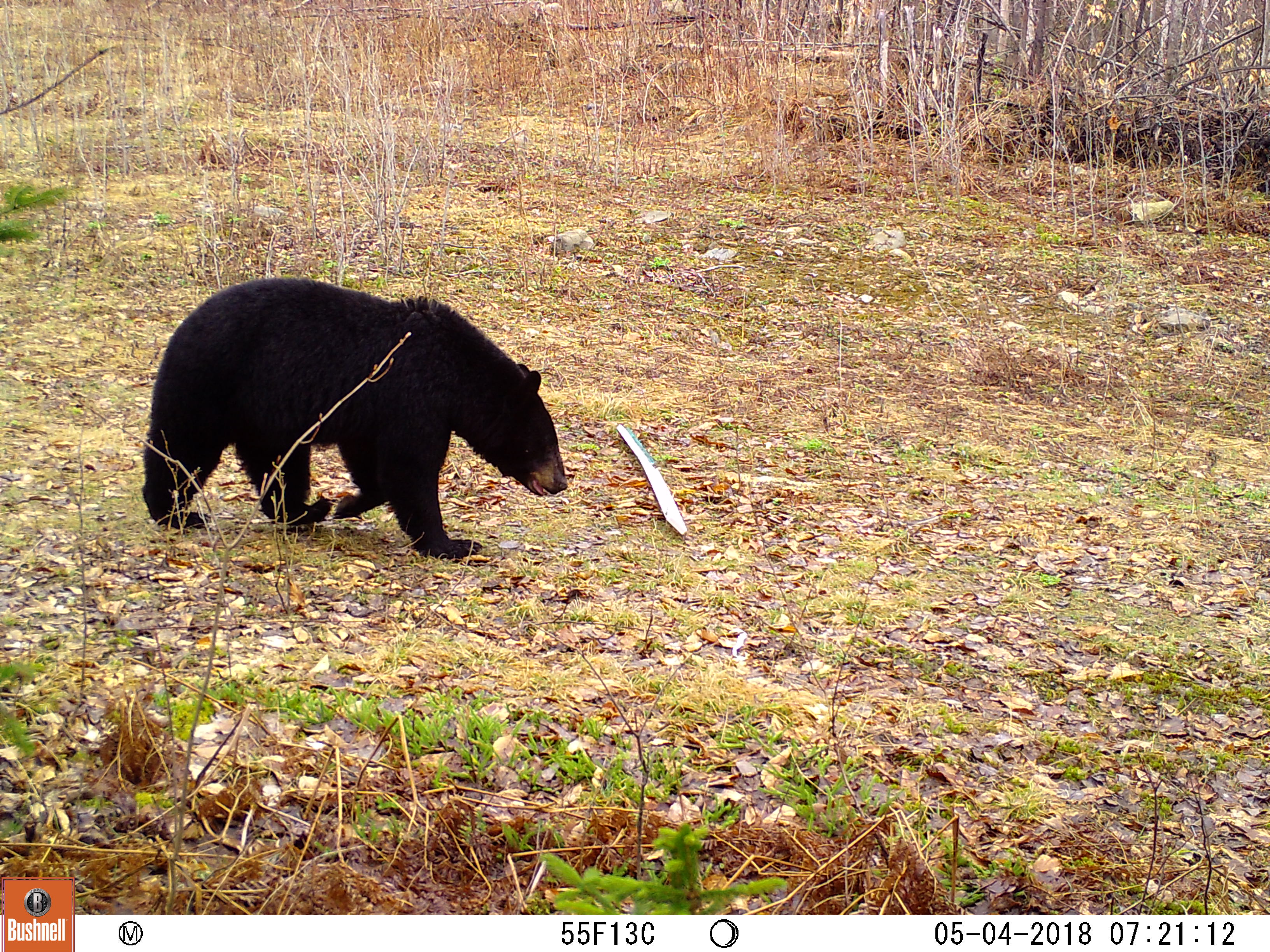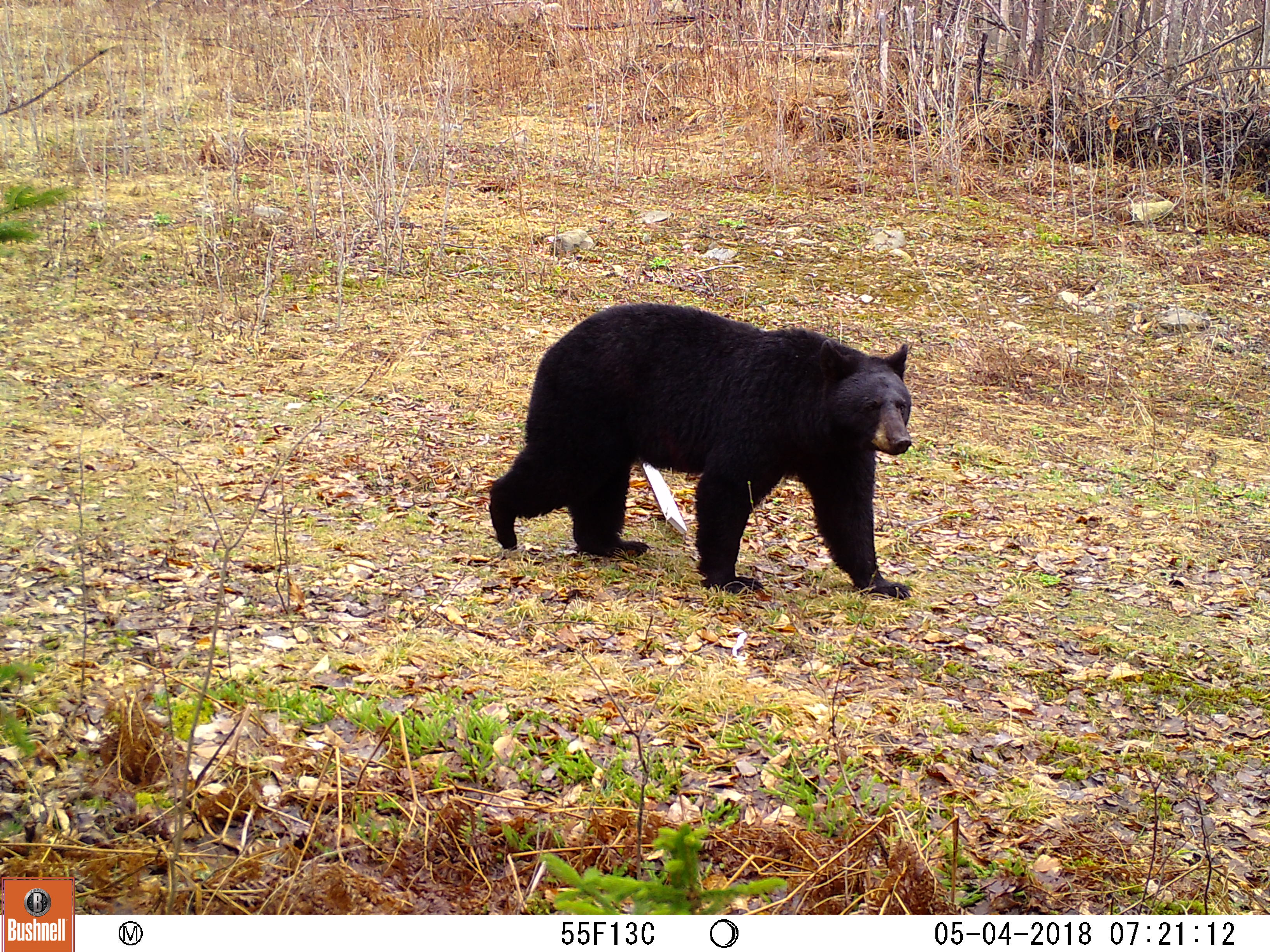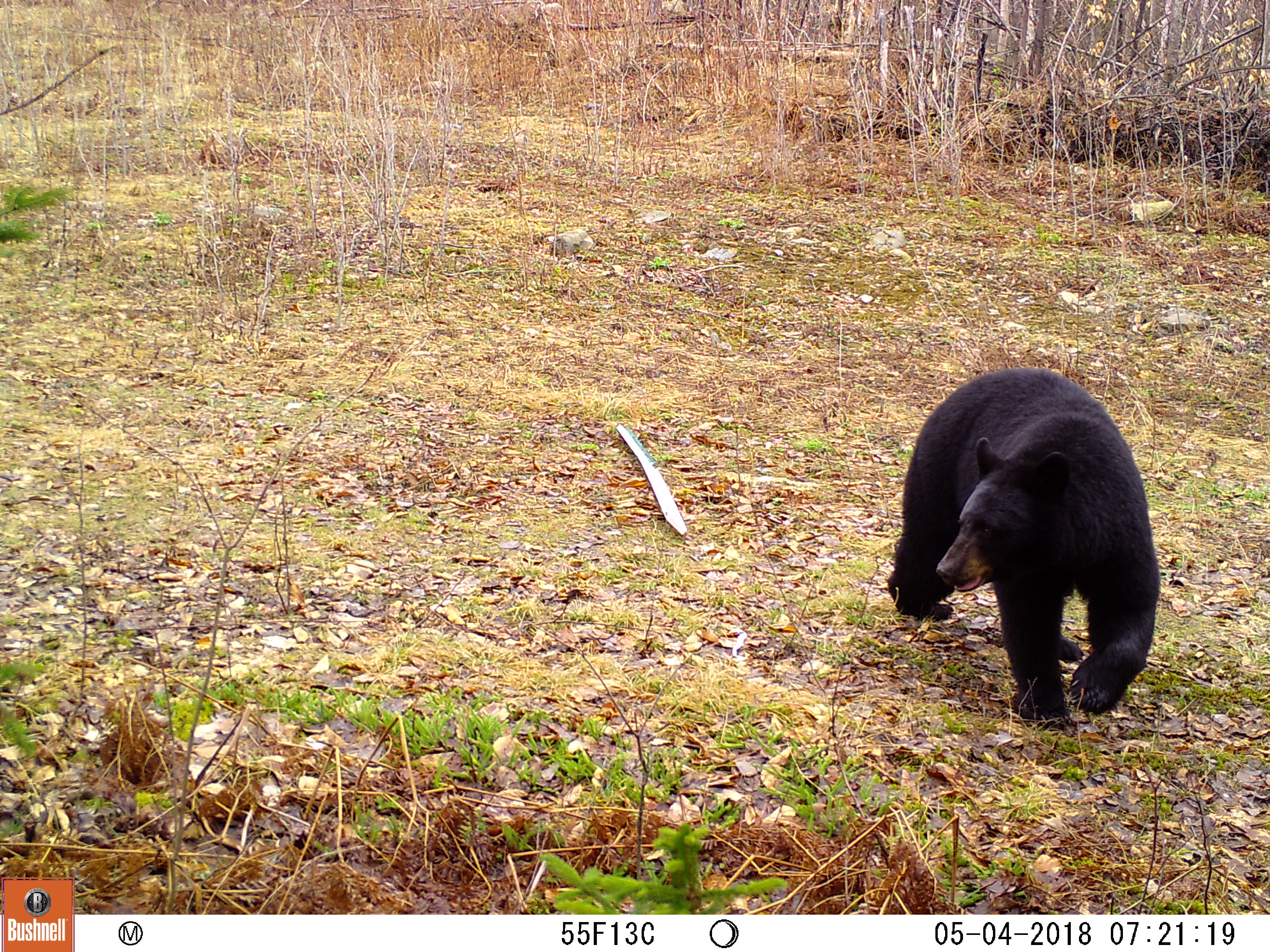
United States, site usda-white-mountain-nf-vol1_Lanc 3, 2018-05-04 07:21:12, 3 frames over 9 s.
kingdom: Animalia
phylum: Chordata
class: Mammalia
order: Carnivora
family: Ursidae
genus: Ursus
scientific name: Ursus americanus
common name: black bear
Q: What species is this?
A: Black bear (Ursus americanus).